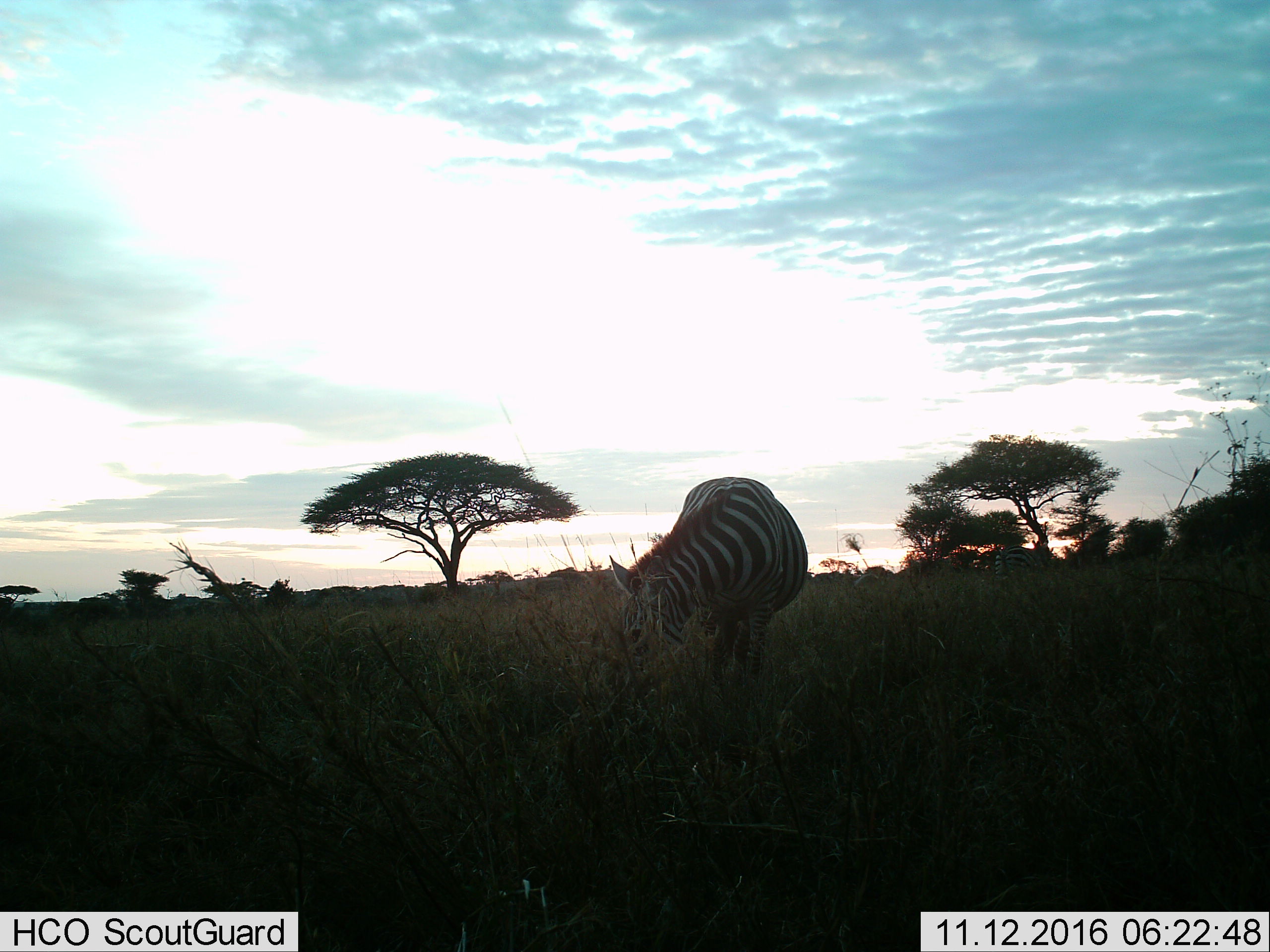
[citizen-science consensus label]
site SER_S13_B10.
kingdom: Animalia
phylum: Chordata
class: Mammalia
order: Perissodactyla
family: Equidae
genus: Equus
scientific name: Equus quagga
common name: plains zebra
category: zebraplains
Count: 1.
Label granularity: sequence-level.